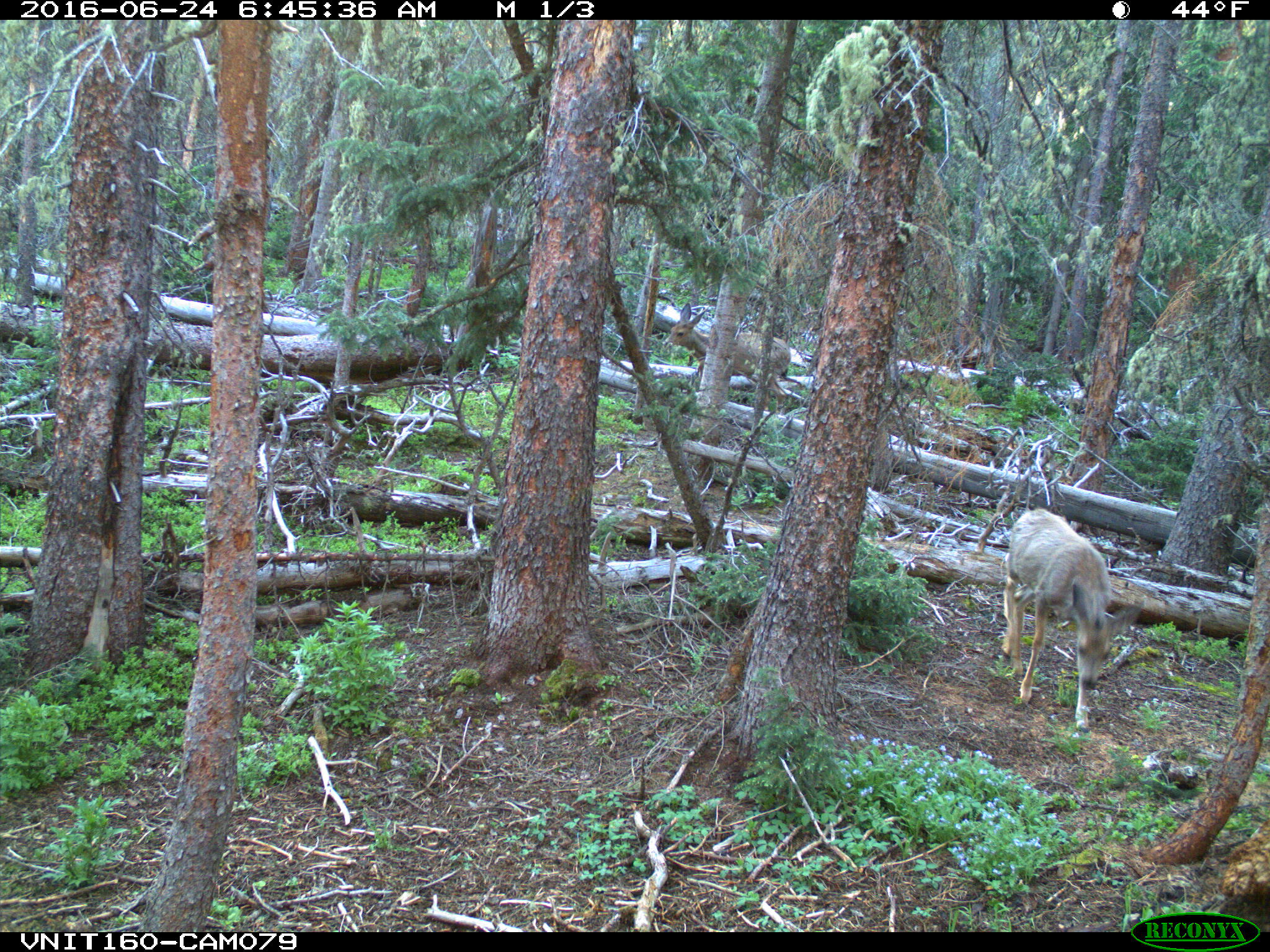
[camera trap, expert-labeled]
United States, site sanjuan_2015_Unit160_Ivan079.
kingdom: Animalia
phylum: Chordata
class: Mammalia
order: Artiodactyla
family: Cervidae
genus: Odocoileus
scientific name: Odocoileus hemionus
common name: mule deer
Odocoileus hemionus (mule deer).